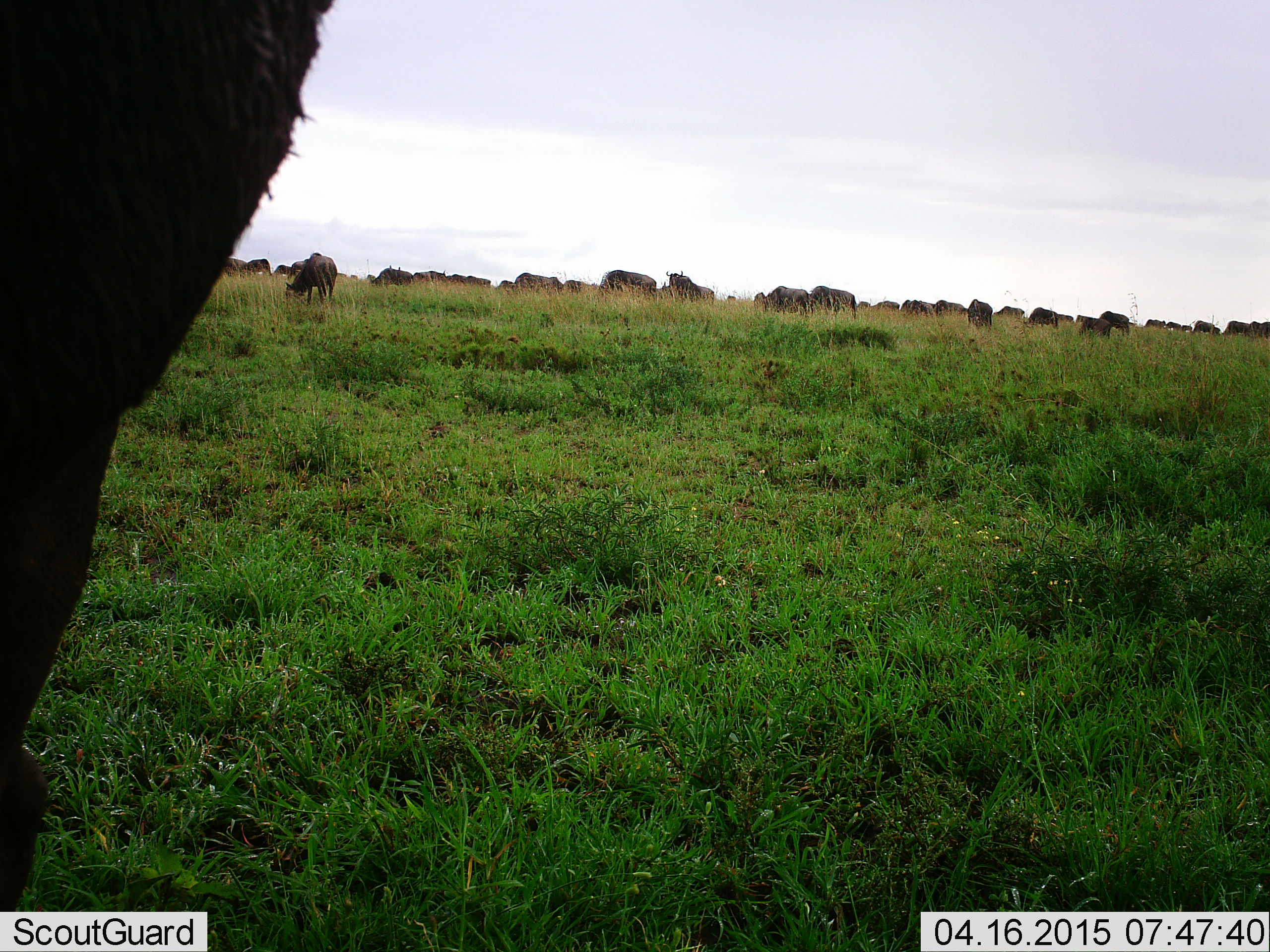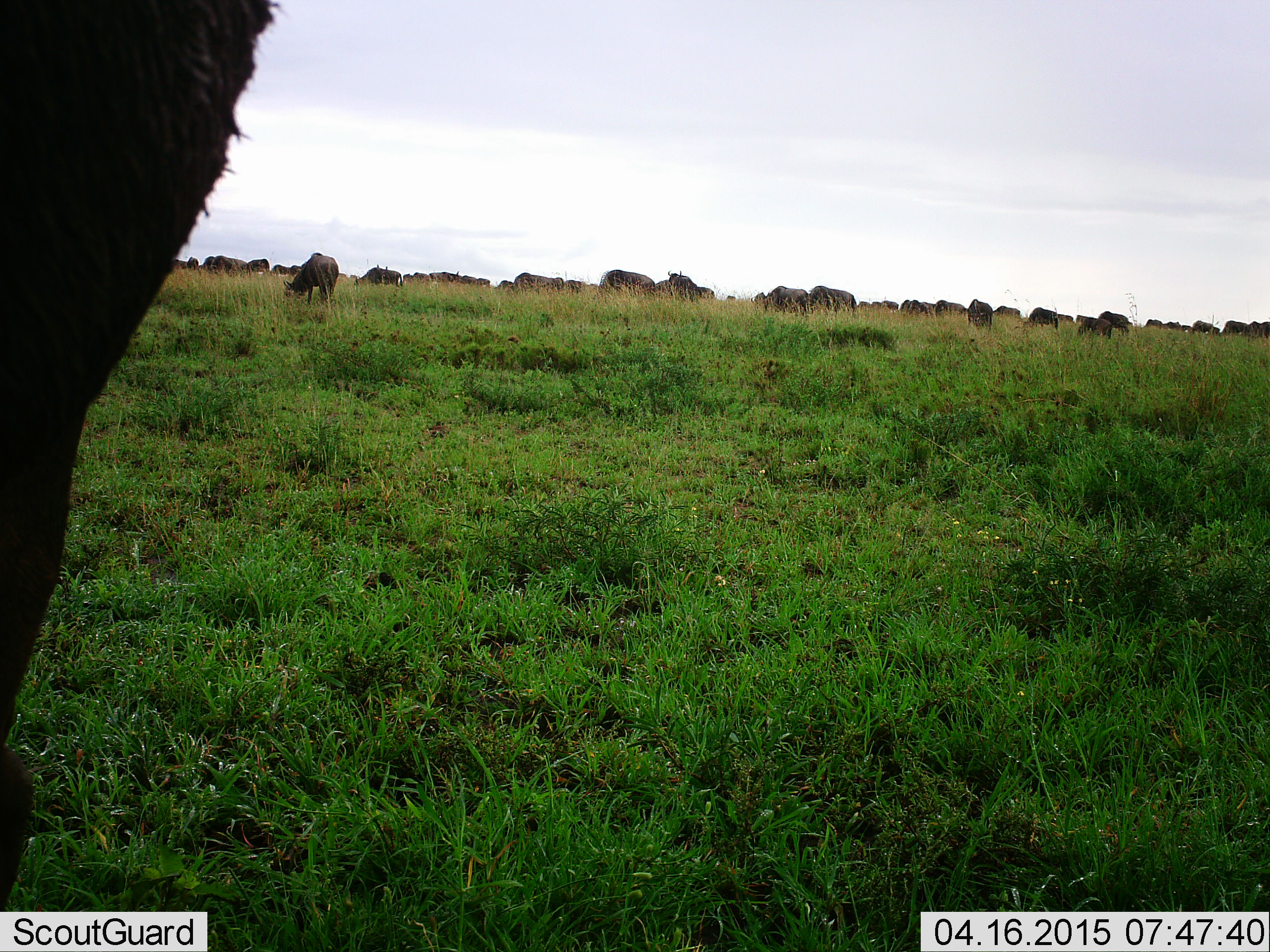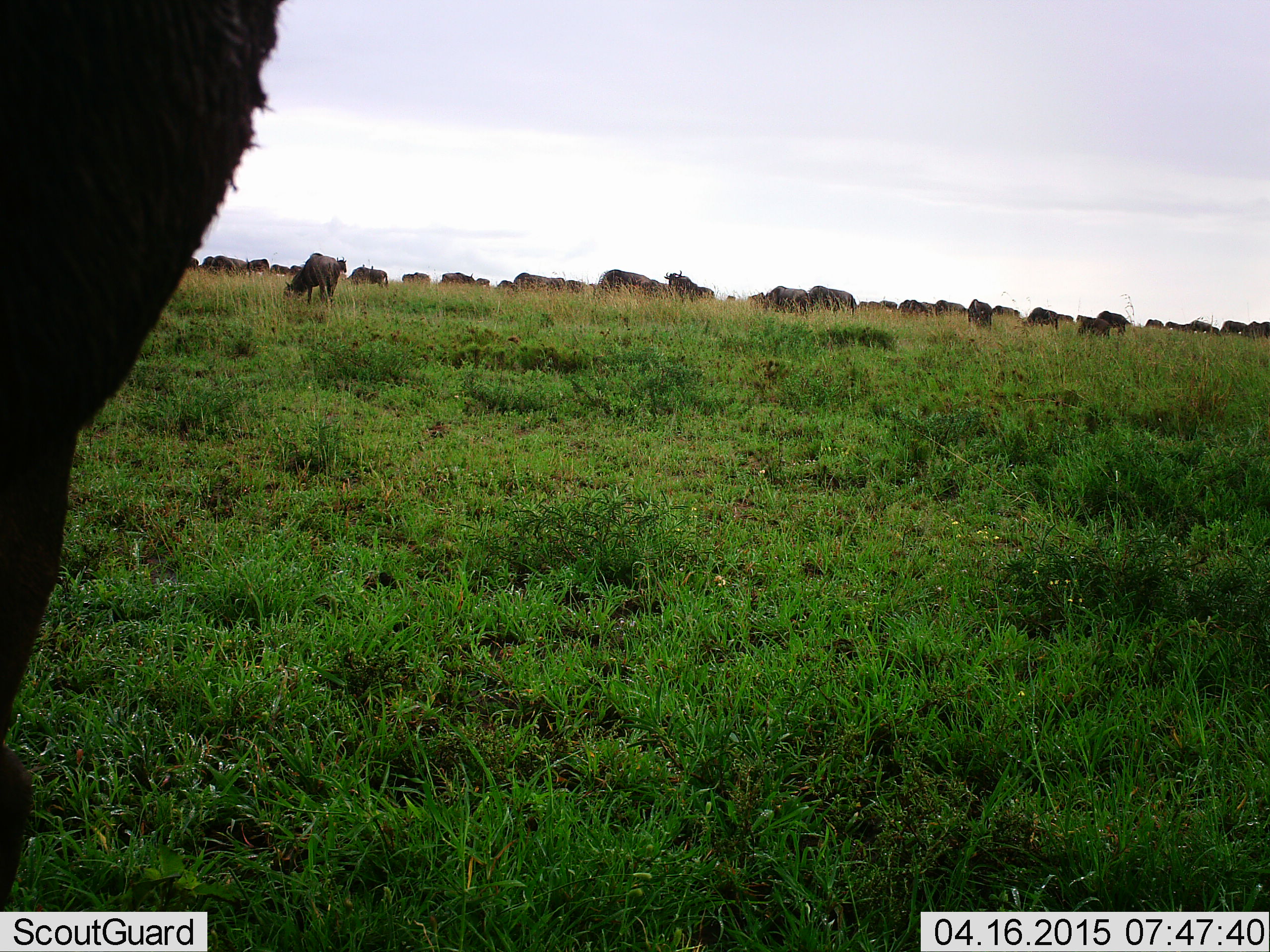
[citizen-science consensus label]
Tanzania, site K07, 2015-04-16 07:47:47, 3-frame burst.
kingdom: Animalia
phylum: Chordata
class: Mammalia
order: Artiodactyla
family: Bovidae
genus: Connochaetes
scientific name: Connochaetes taurinus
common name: blue wildebeest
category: wildebeest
Wildebeest (blue wildebeest) (Connochaetes taurinus), count 11-50. Behavior (volunteer vote fractions): standing 40%, resting 0%, moving 20%, interacting 0%. Young present (vote fraction): 0%. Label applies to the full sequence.